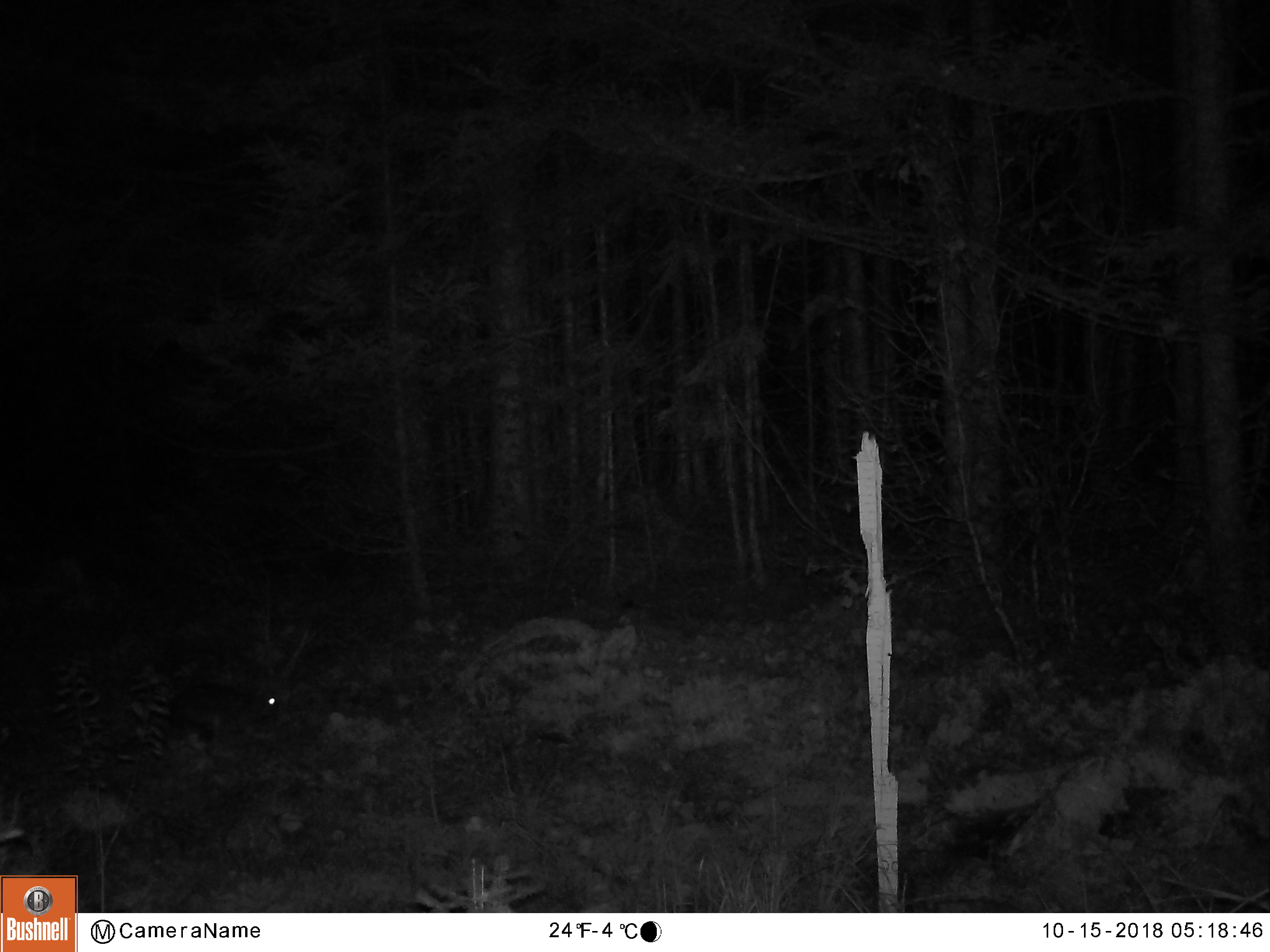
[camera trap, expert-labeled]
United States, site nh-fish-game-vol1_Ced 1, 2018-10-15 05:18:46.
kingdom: Animalia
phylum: Chordata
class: Mammalia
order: Lagomorpha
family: Leporidae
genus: Lepus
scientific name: Lepus americanus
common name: snowshoe hare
Snowshoe hare (Lepus americanus).